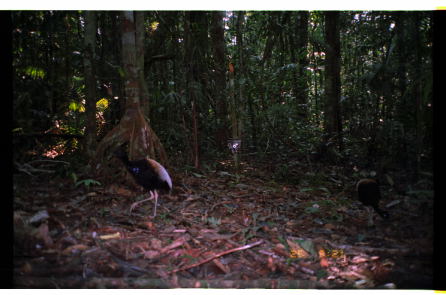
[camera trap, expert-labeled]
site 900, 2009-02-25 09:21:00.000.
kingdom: Animalia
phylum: Chordata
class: Aves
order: Gruiformes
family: Psophiidae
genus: Psophia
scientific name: Psophia crepitans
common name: gray-winged trumpeter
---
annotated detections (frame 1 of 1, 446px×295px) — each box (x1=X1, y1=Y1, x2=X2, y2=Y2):
psophia crepitans: (x1=106, y1=139, x2=173, y2=218); (x1=354, y1=178, x2=390, y2=221)